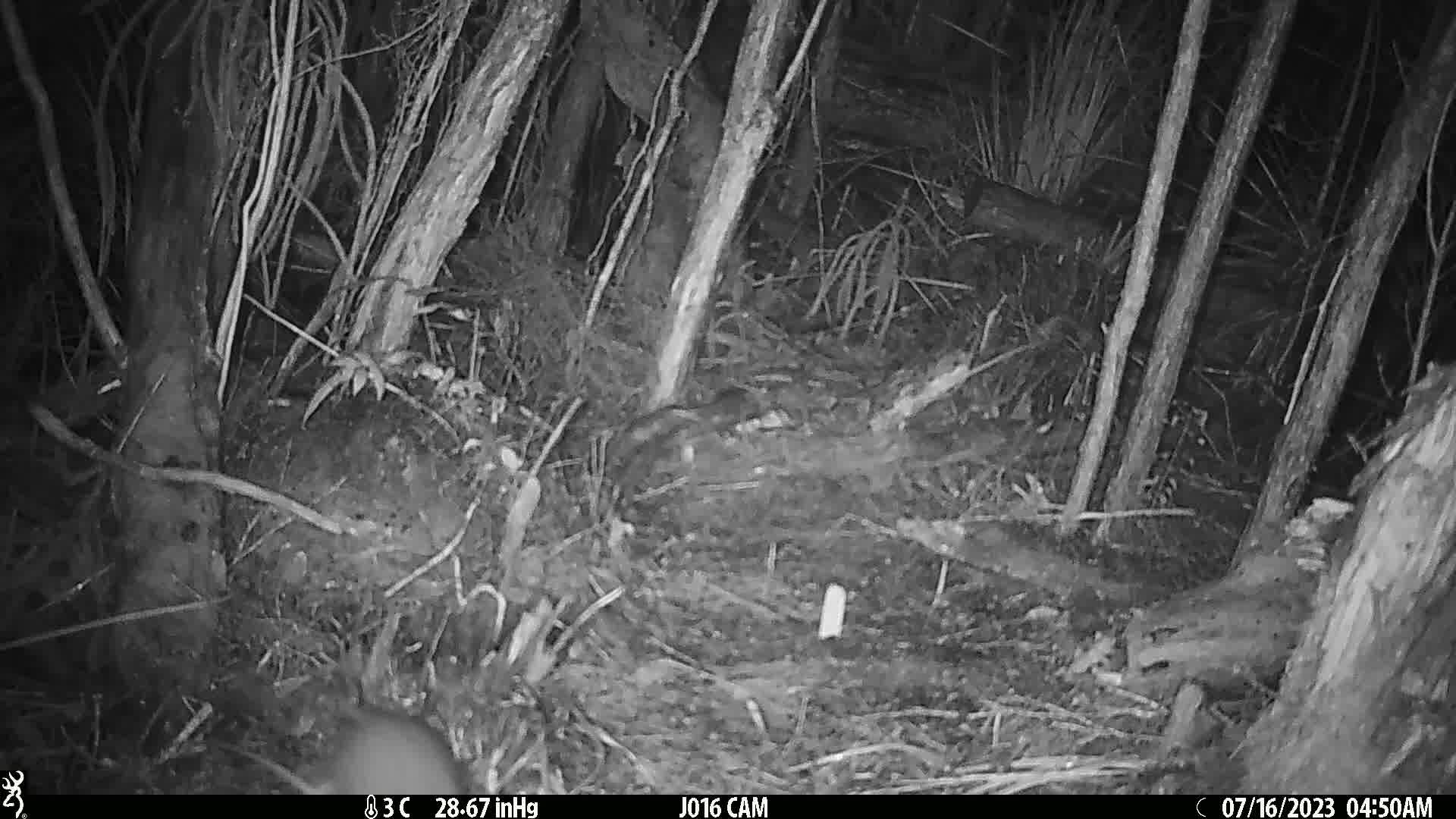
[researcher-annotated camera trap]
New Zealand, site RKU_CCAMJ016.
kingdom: Animalia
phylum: Chordata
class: Mammalia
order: Rodentia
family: Muridae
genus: Rattus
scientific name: Rattus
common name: rat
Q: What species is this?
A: Rat (Rattus).